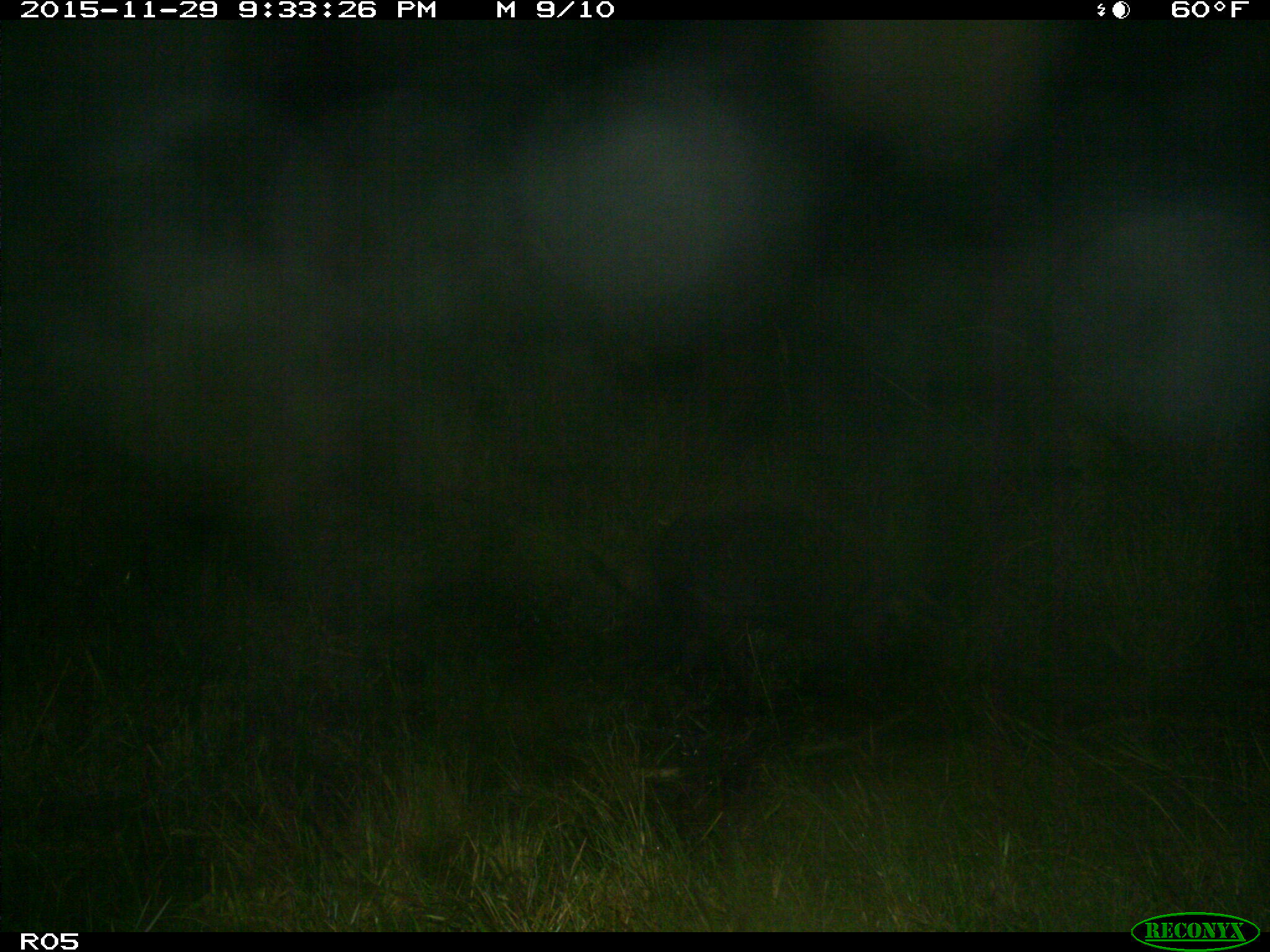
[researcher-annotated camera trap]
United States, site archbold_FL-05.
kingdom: Animalia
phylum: Chordata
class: Mammalia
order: Artiodactyla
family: Suidae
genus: Sus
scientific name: Sus scrofa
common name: wild boar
Sus scrofa (wild boar).